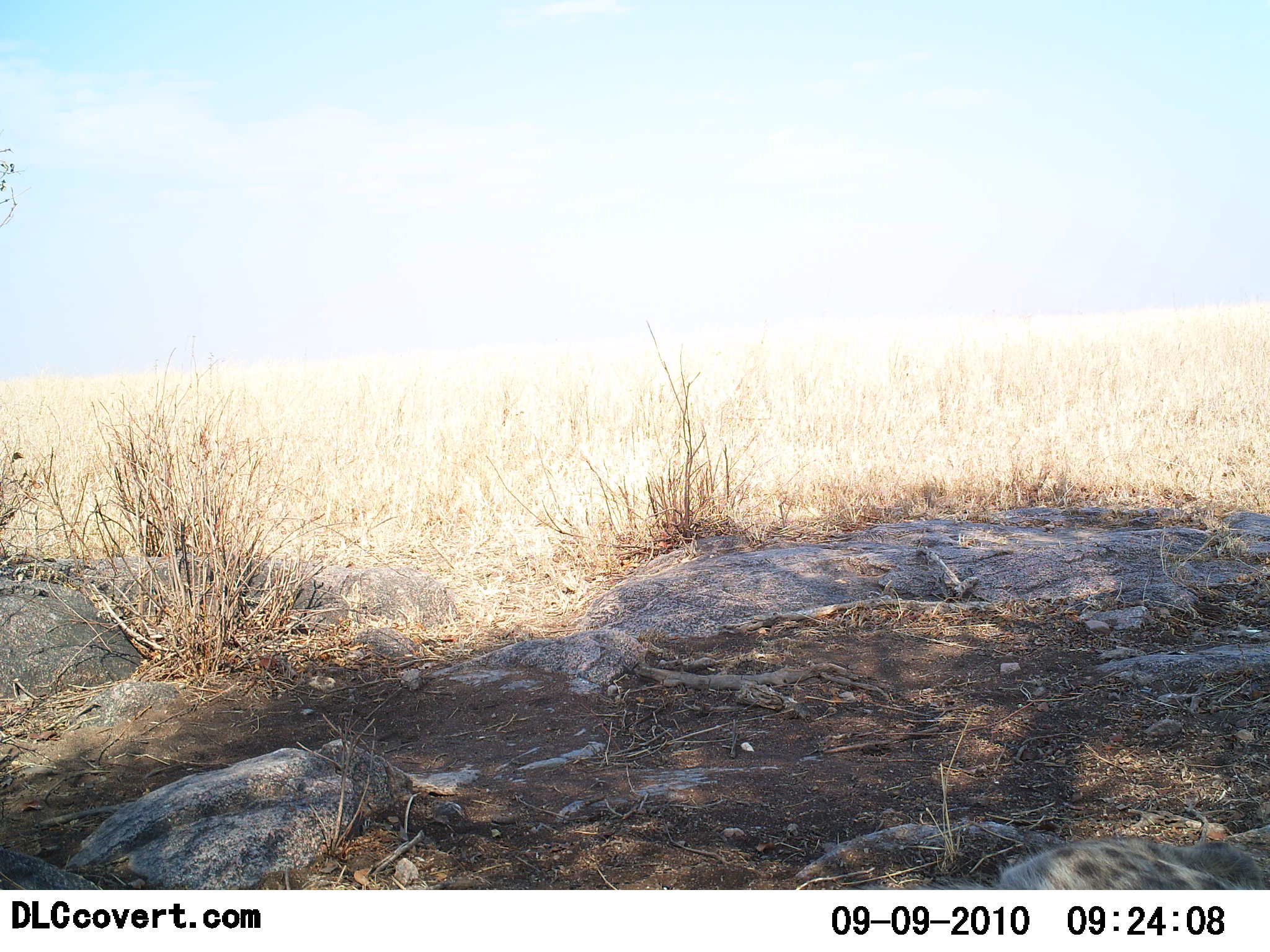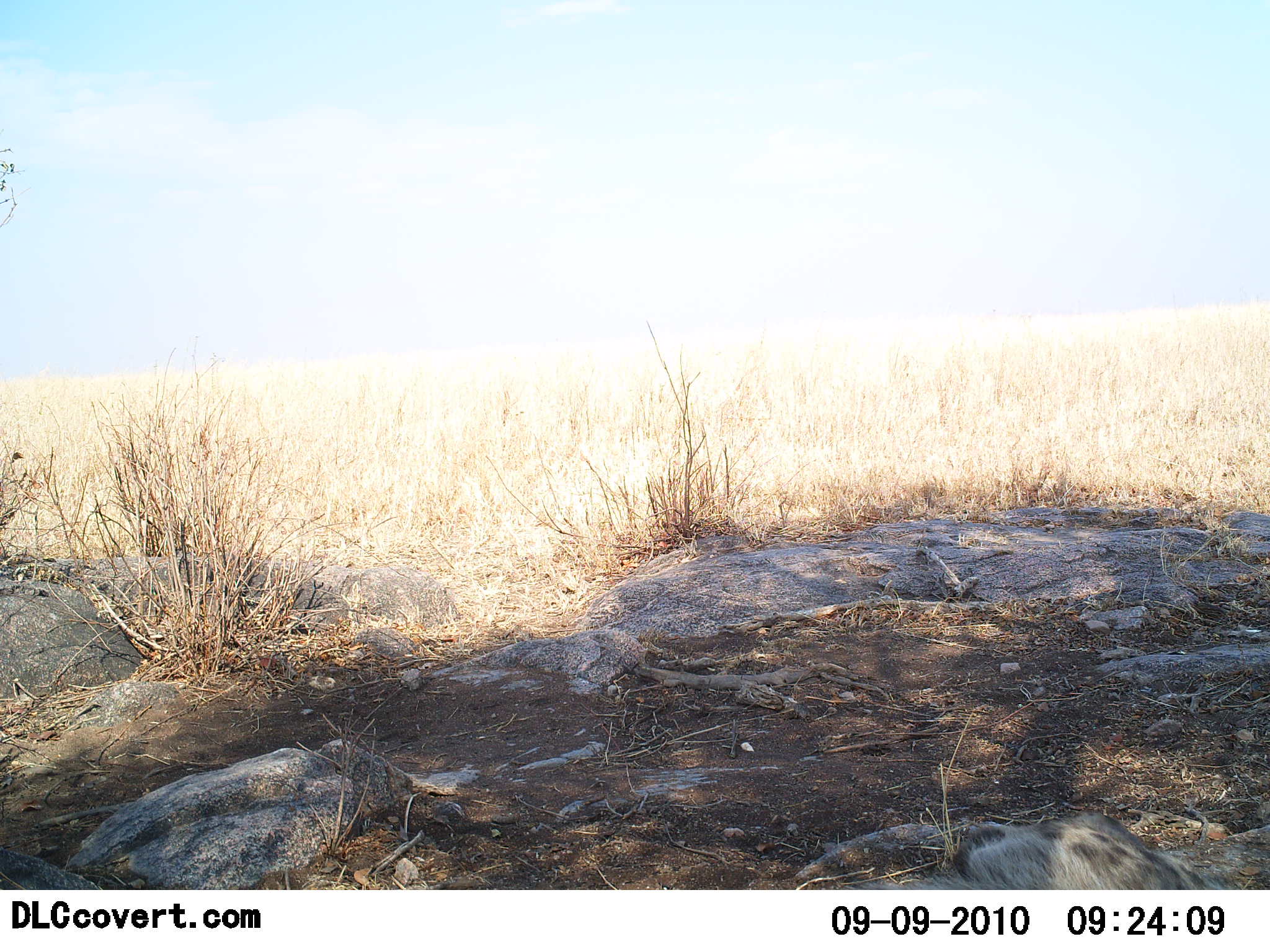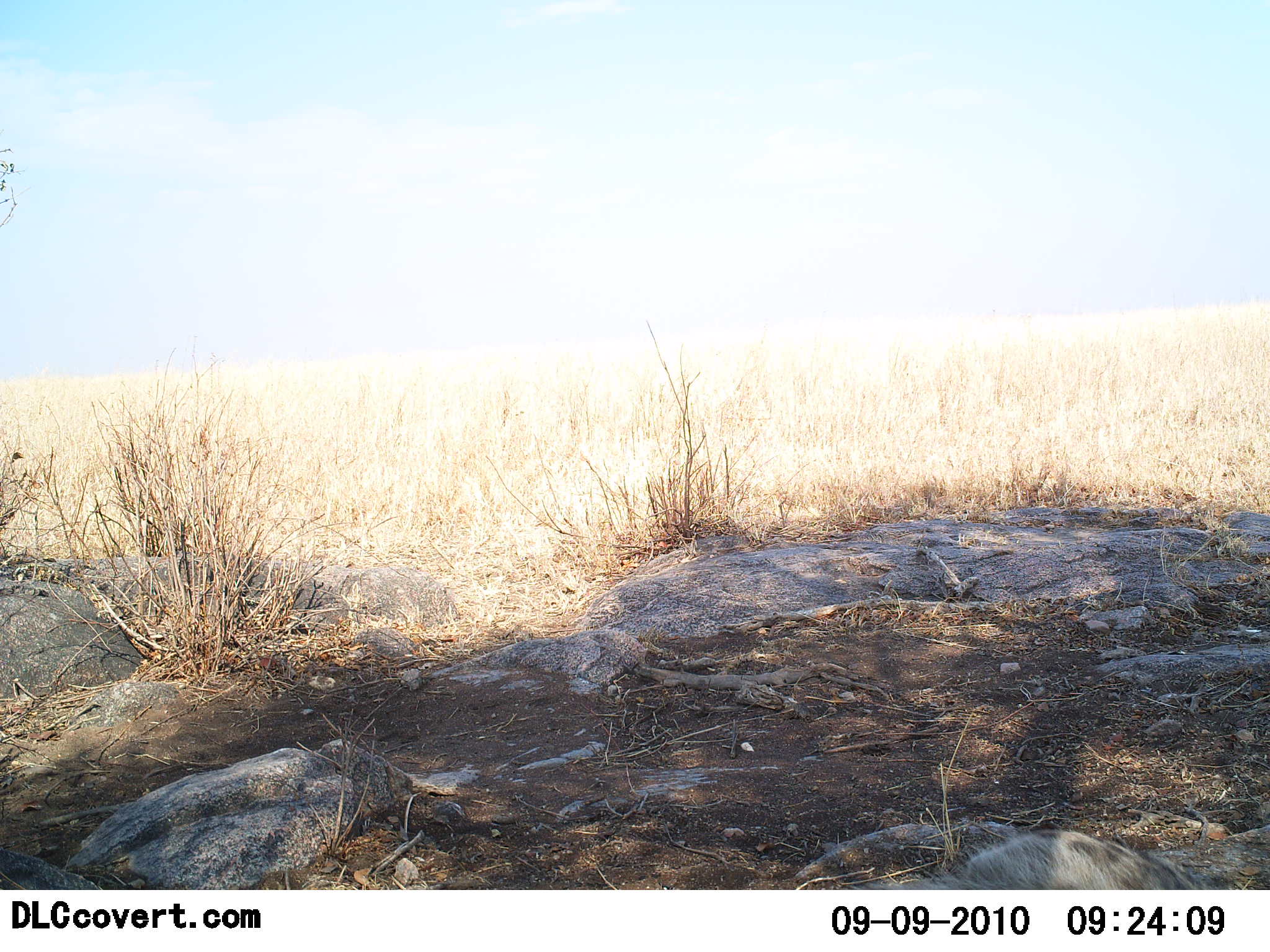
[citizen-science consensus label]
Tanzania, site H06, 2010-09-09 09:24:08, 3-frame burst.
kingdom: Animalia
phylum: Chordata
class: Mammalia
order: Carnivora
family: Hyaenidae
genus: Crocuta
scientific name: Crocuta crocuta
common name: spotted hyena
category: hyenaspotted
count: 1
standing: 0%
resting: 82%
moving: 18%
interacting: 0%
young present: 0%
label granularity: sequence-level